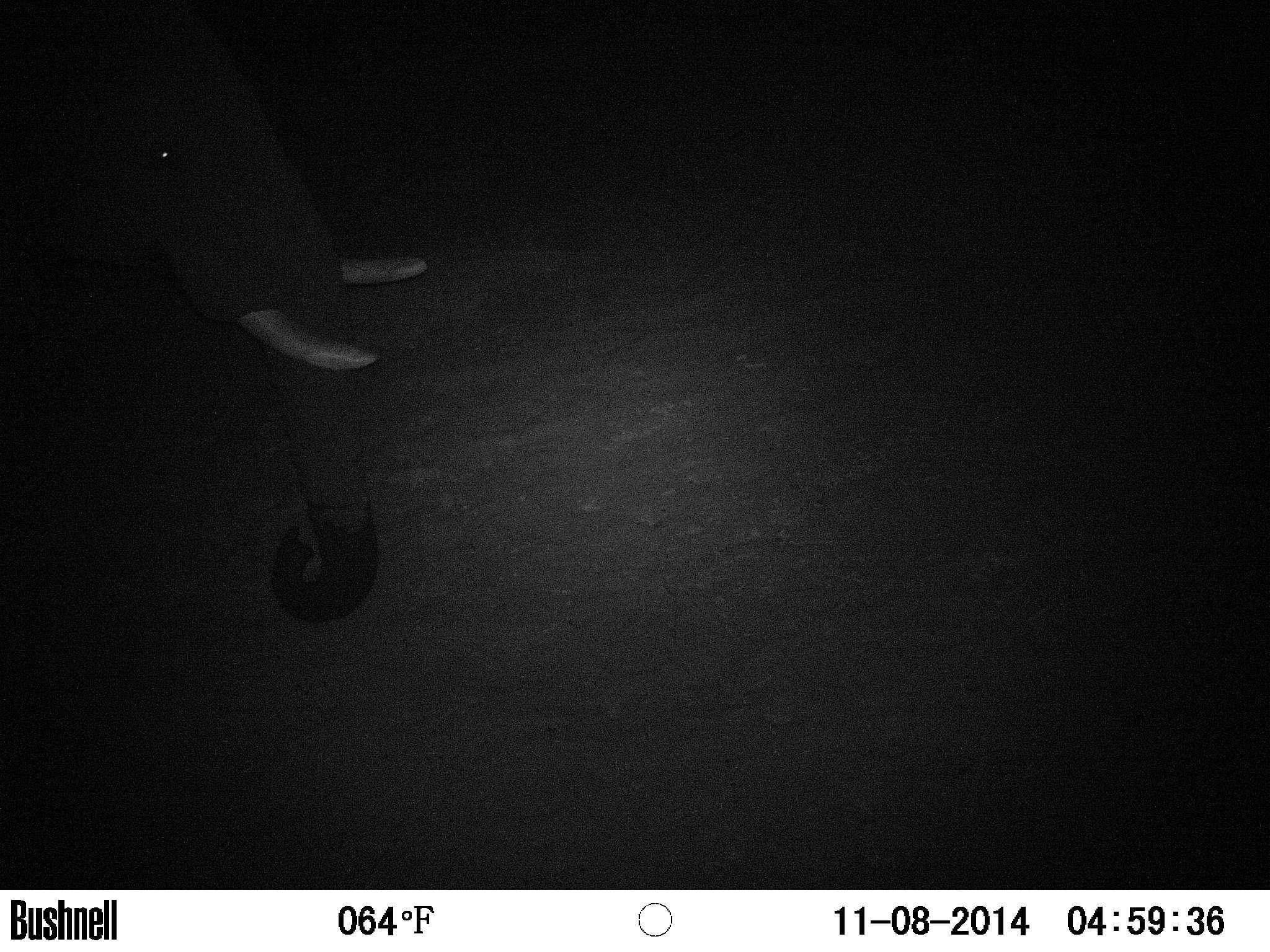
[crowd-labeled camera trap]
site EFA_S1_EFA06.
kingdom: Animalia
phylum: Chordata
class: Mammalia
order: Proboscidea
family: Elephantidae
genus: Loxodonta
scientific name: Loxodonta africana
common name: african bush elephant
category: elephant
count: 1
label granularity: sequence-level